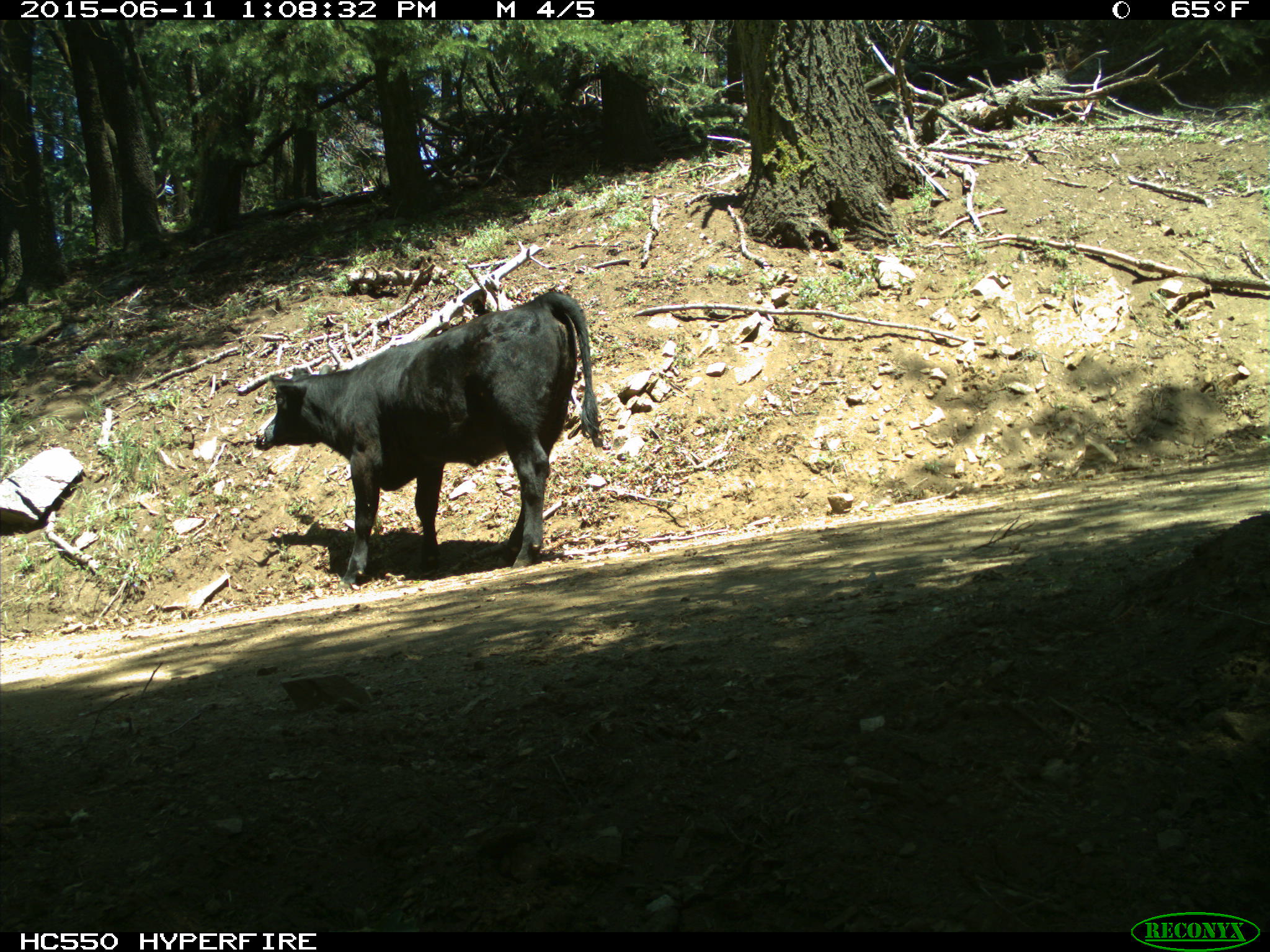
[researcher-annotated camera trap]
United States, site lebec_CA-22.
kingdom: Animalia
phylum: Chordata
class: Mammalia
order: Artiodactyla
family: Bovidae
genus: Bos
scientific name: Bos taurus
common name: domestic cow